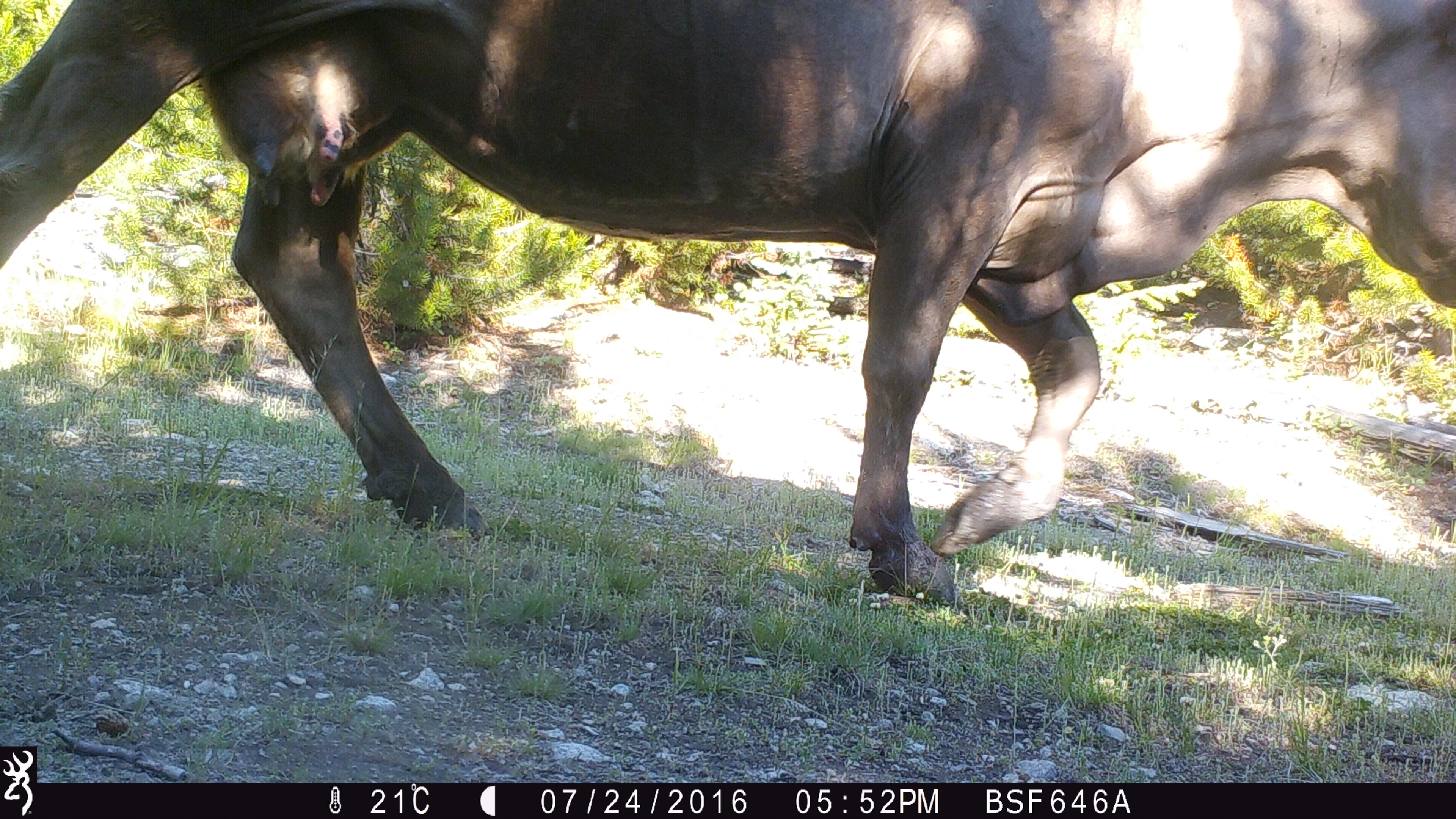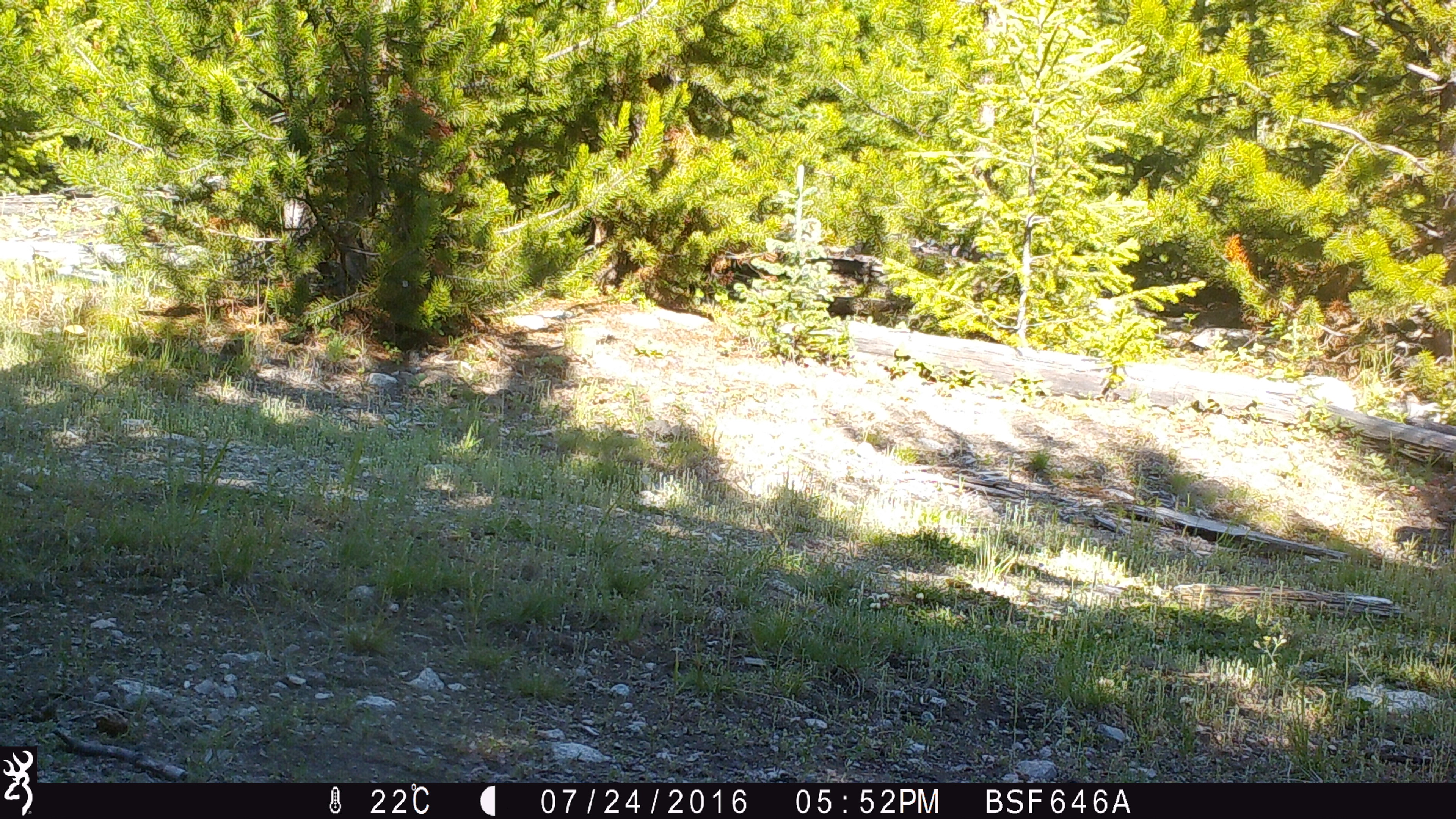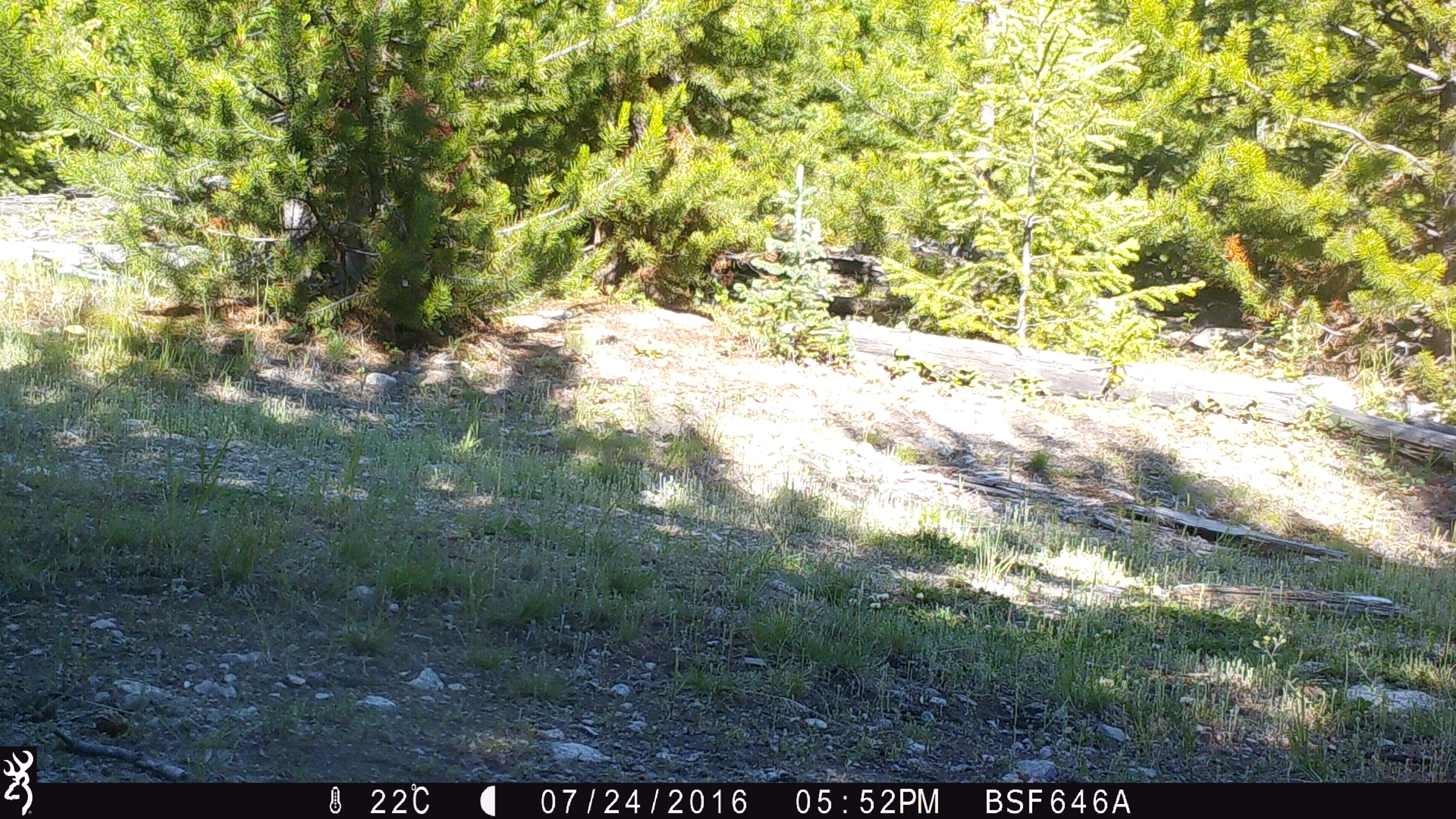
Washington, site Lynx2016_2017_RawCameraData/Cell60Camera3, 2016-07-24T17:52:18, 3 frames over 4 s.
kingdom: Animalia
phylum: Chordata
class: Mammalia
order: Artiodactyla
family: Bovidae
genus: Bos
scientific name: Bos taurus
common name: domestic cattle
Domestic cattle (Bos taurus). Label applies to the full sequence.